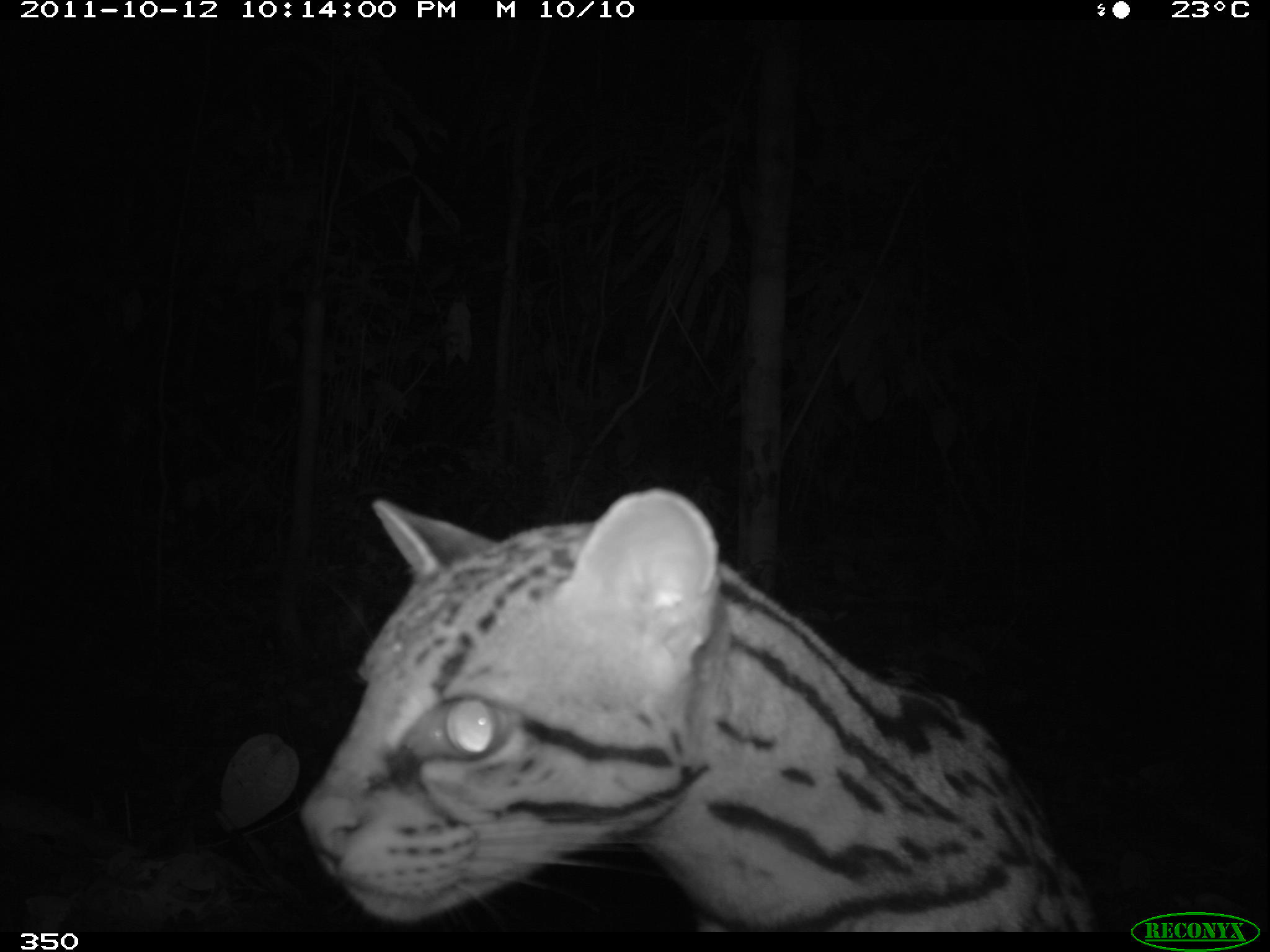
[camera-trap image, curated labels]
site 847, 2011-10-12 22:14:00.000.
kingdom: Animalia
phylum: Chordata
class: Mammalia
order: Carnivora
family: Felidae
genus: Leopardus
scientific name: Leopardus pardalis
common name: ocelot